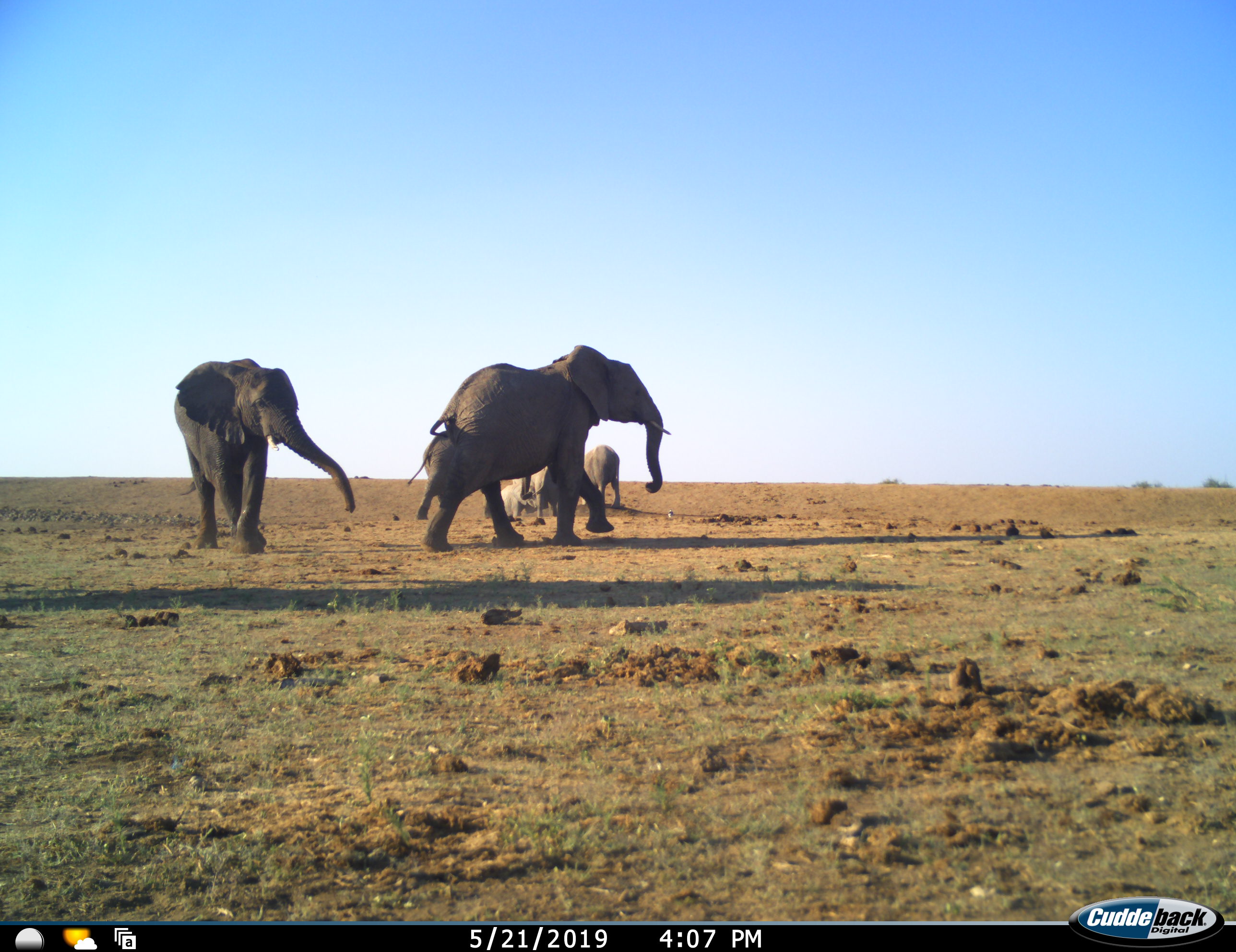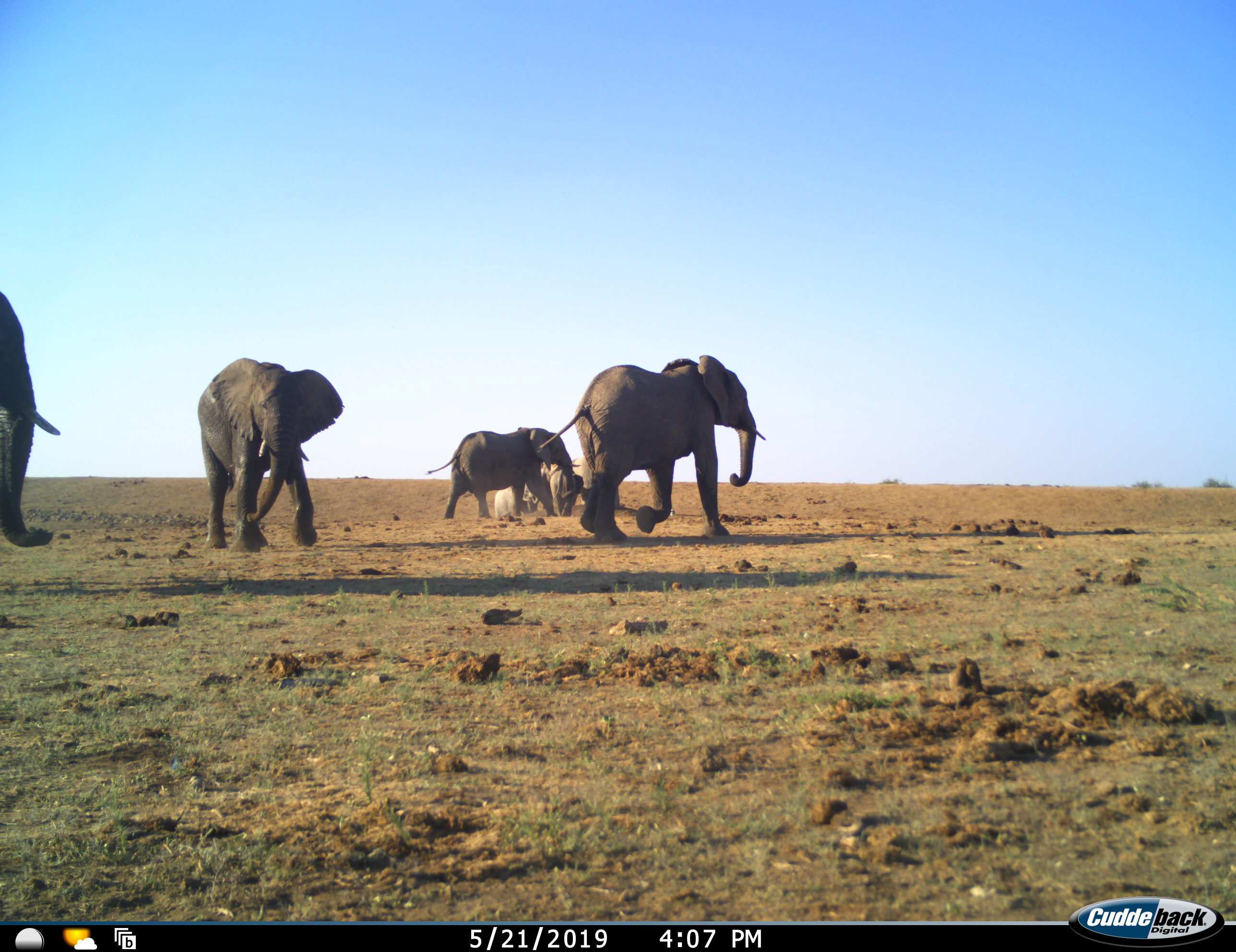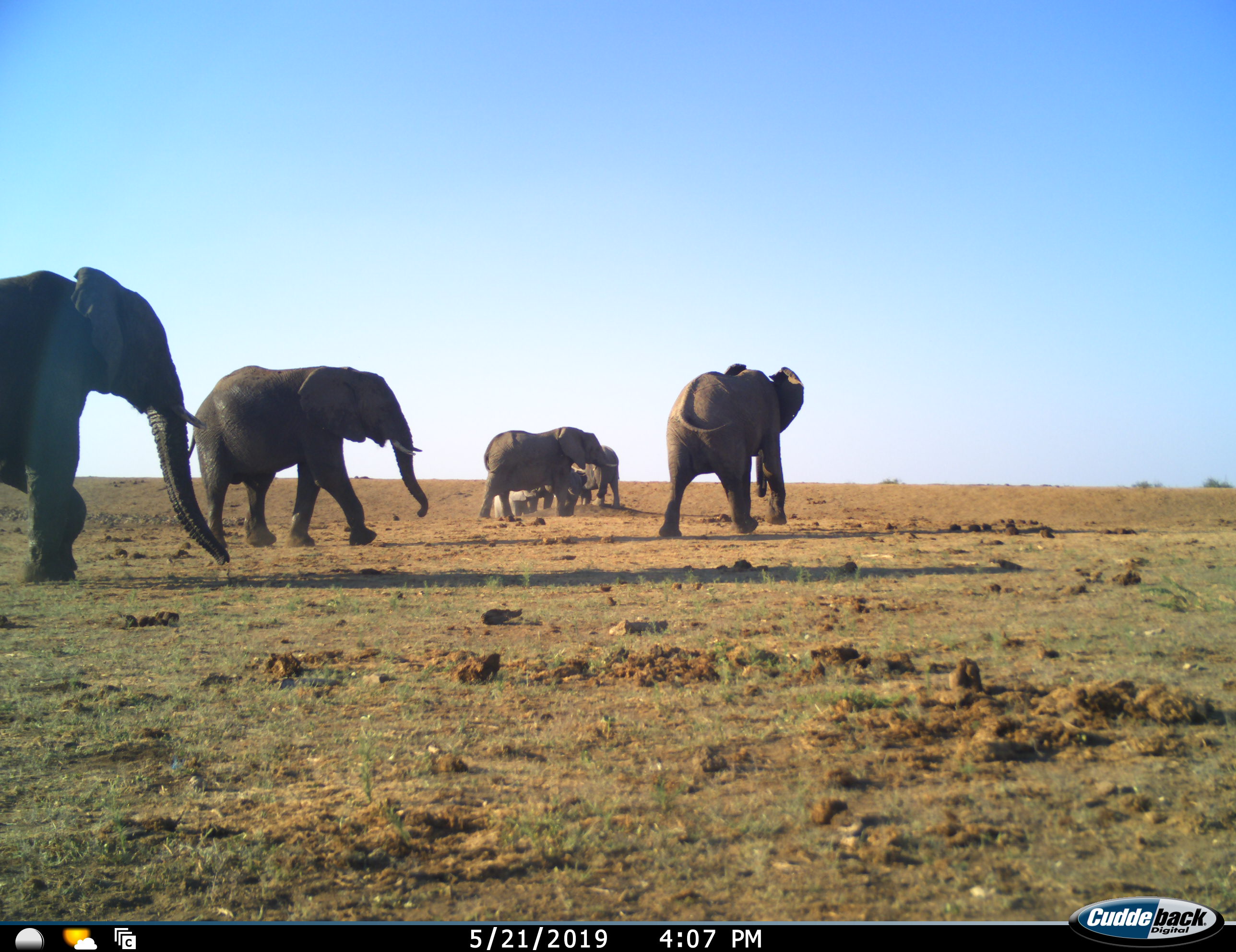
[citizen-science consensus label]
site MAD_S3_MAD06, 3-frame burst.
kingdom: Animalia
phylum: Chordata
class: Mammalia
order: Proboscidea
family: Elephantidae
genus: Loxodonta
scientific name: Loxodonta africana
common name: african bush elephant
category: elephant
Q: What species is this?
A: Elephant (african bush elephant) (Loxodonta africana).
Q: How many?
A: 6.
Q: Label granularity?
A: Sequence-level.